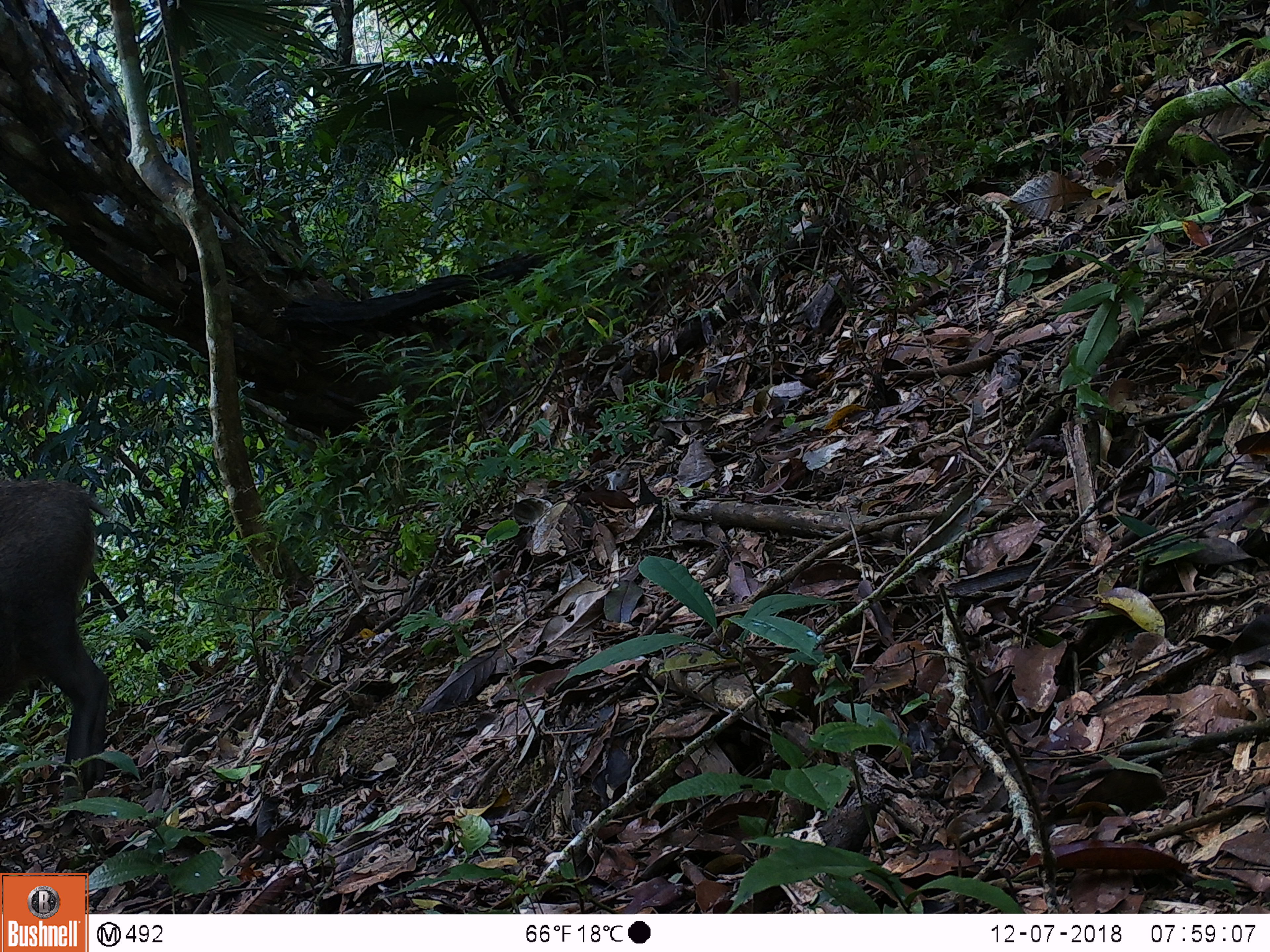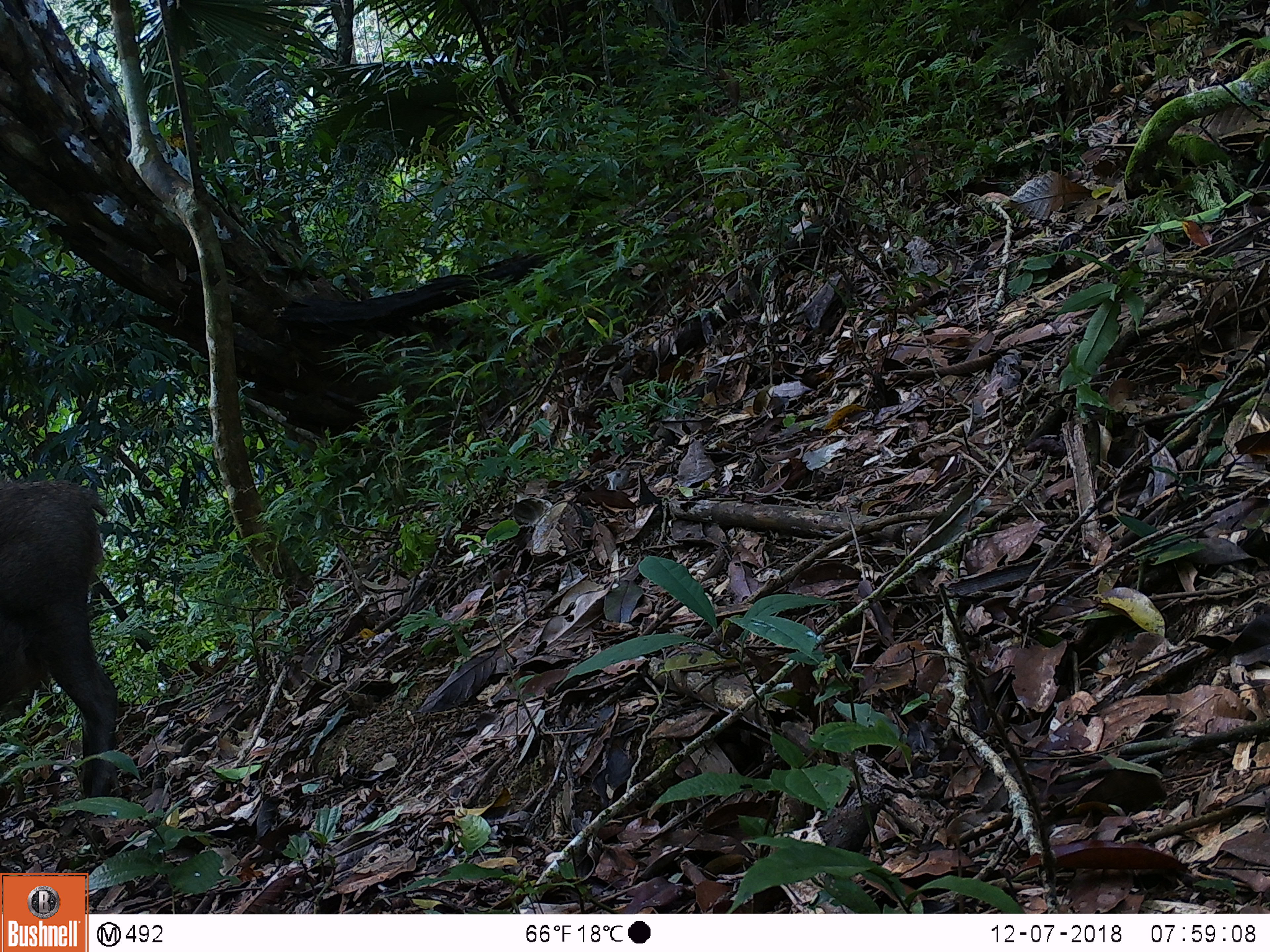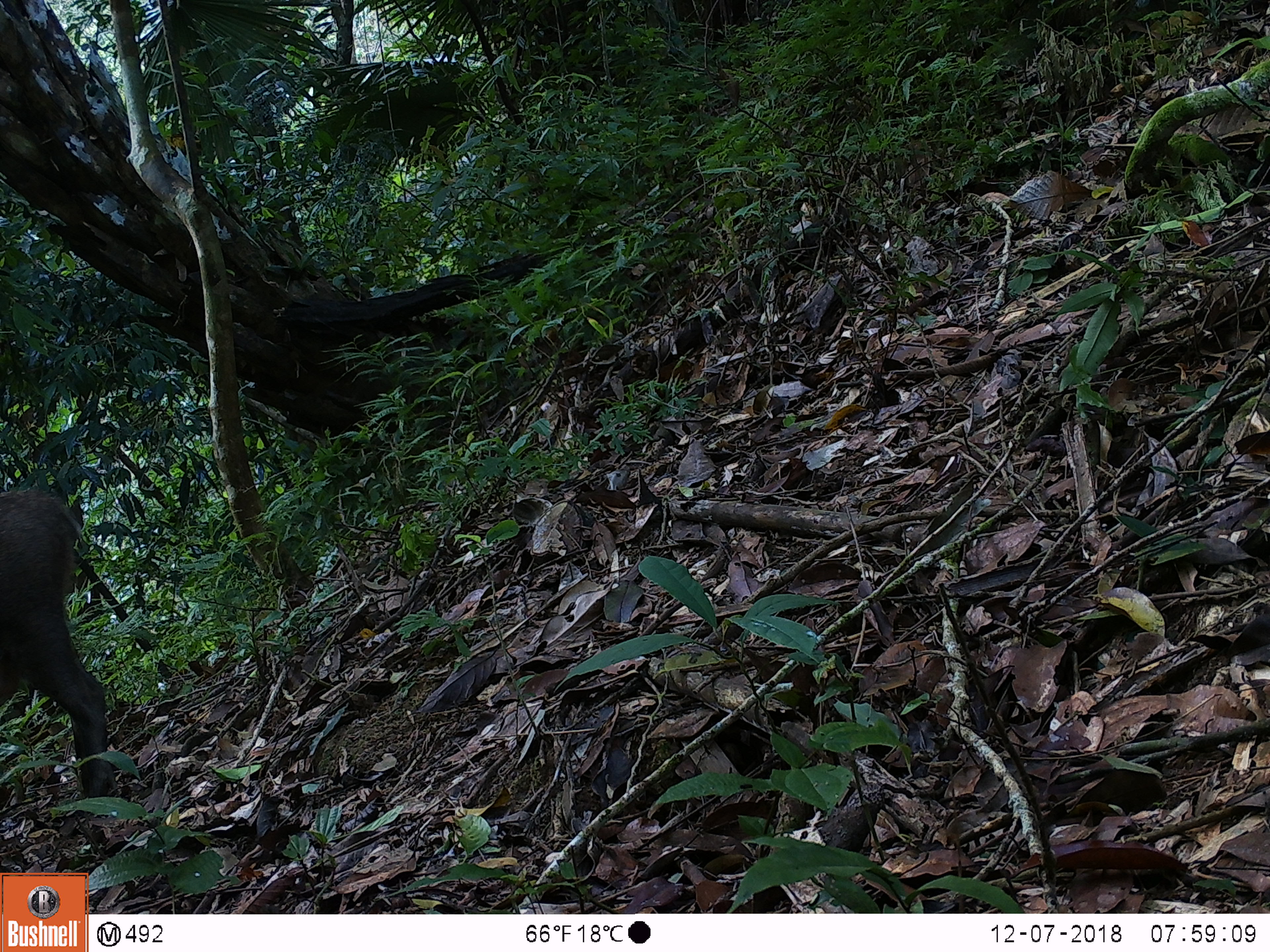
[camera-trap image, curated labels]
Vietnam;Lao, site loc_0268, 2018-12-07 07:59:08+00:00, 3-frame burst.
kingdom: Animalia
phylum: Chordata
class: Mammalia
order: Artiodactyla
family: Suidae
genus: Sus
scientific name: Sus scrofa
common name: eurasian wild pig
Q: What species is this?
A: Eurasian wild pig (Sus scrofa).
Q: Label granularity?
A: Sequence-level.